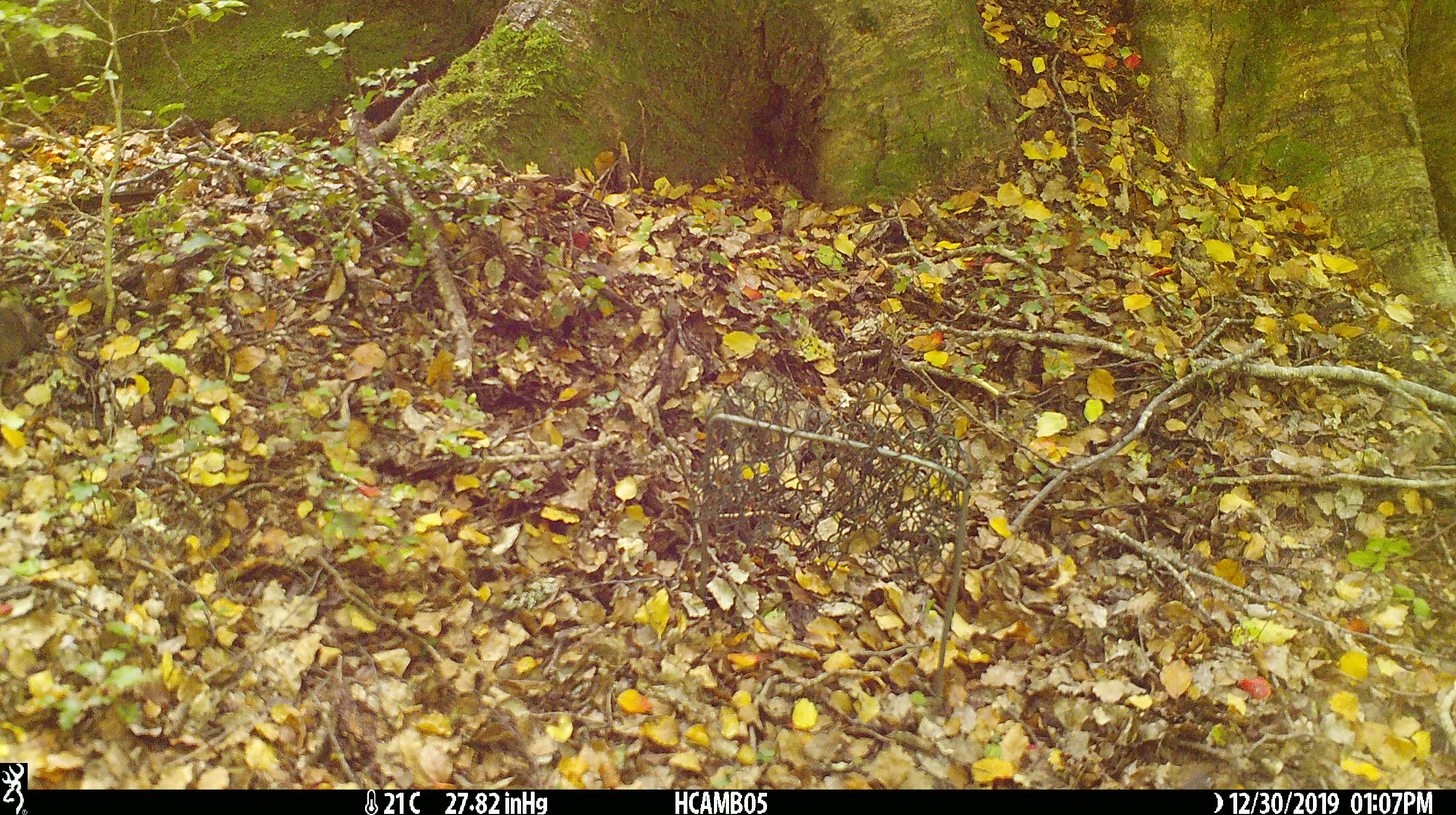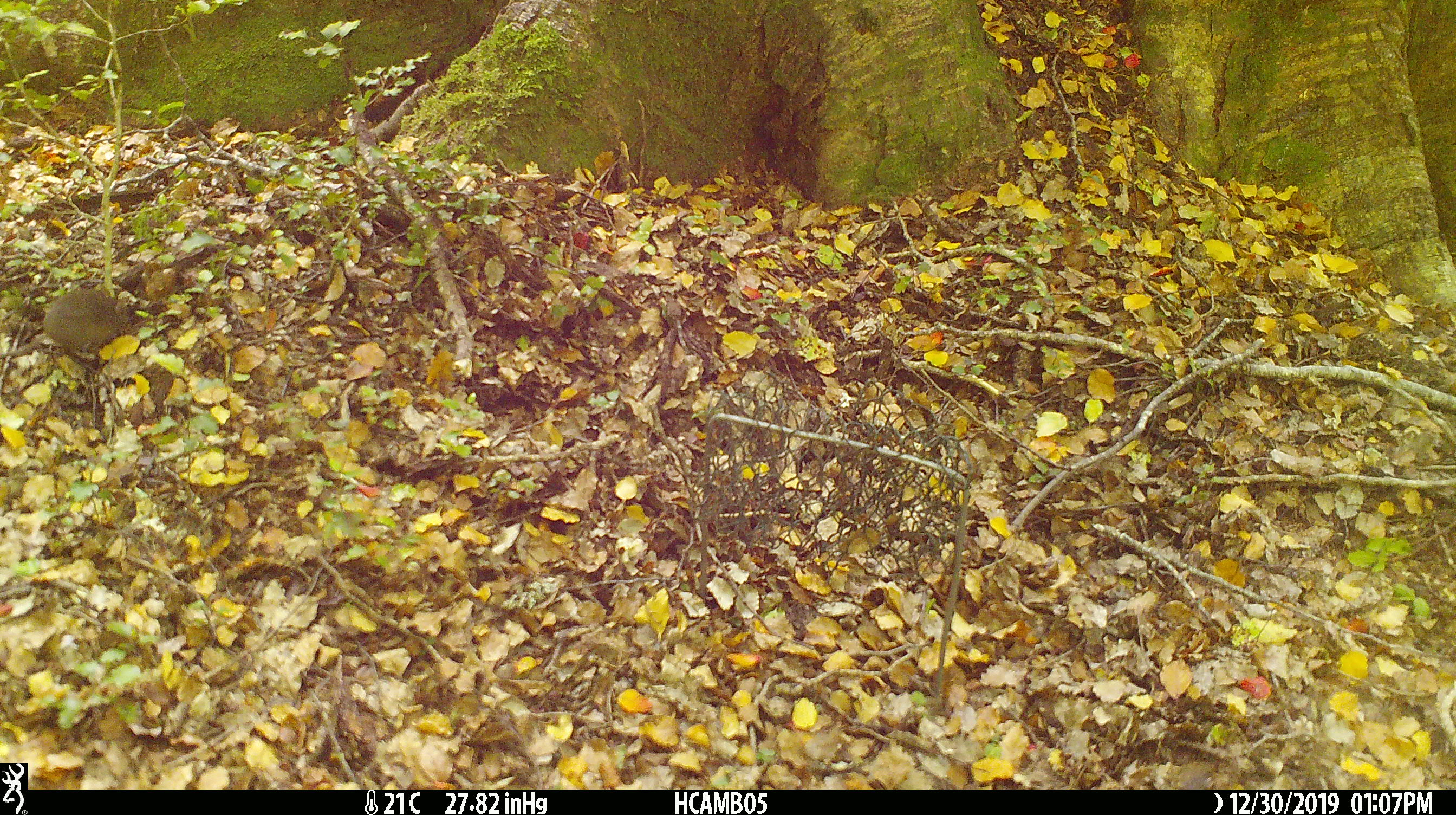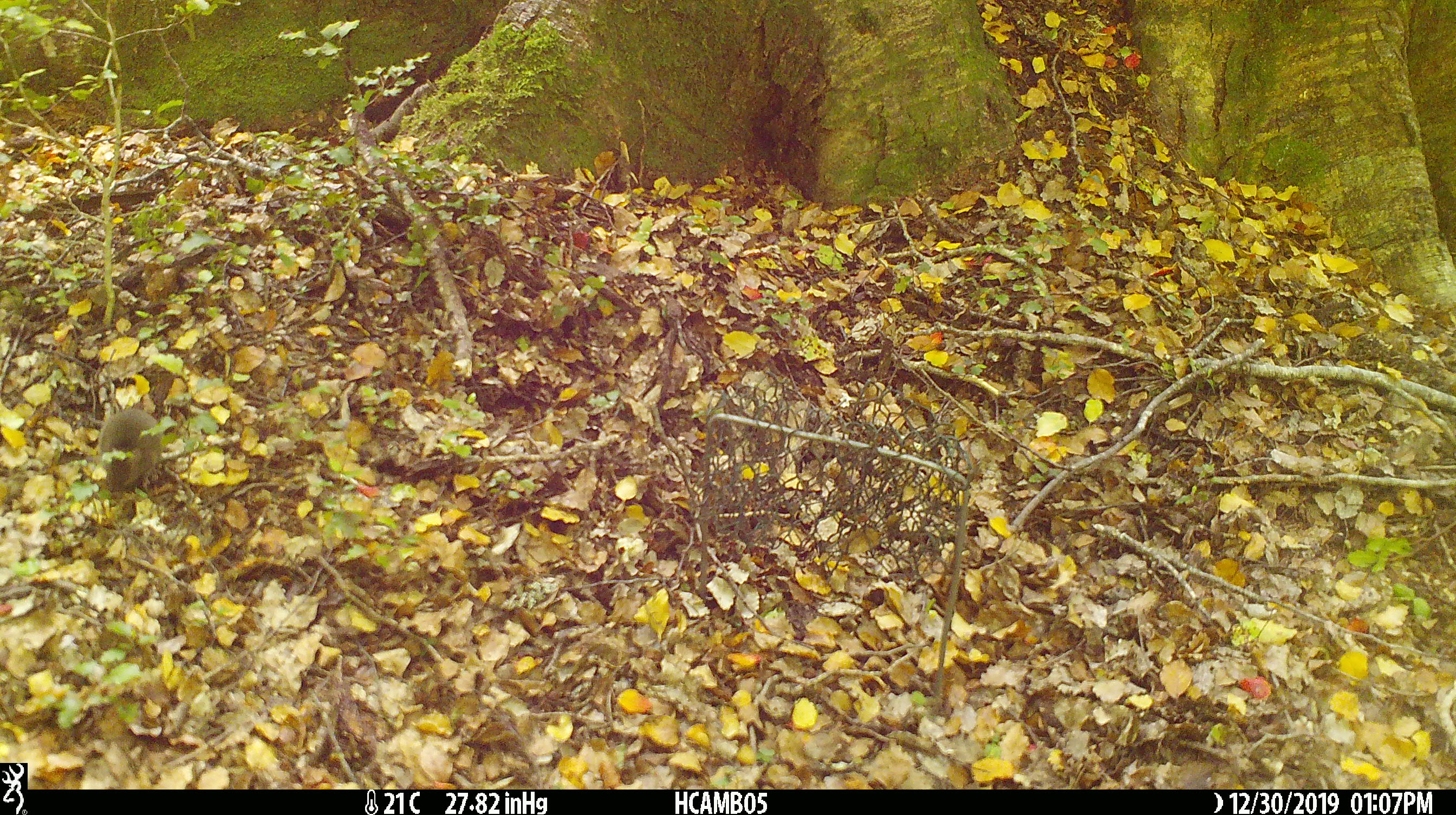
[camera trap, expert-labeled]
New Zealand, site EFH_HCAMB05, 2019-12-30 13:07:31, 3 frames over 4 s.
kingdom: Animalia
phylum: Chordata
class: Mammalia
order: Rodentia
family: Muridae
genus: Mus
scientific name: Mus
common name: mouse